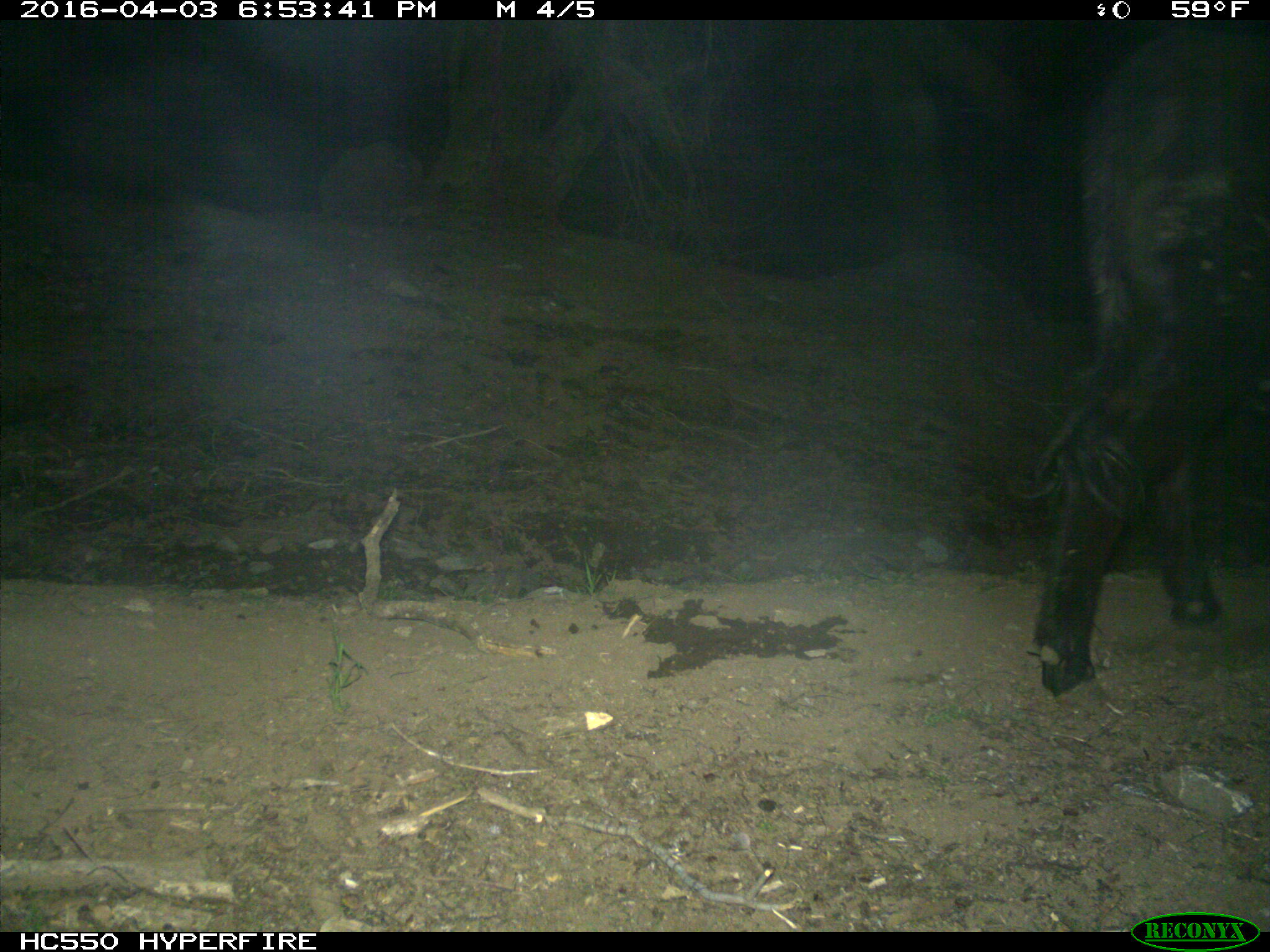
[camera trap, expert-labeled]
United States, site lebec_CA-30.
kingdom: Animalia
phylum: Chordata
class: Mammalia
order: Artiodactyla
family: Bovidae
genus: Bos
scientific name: Bos taurus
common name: domestic cow